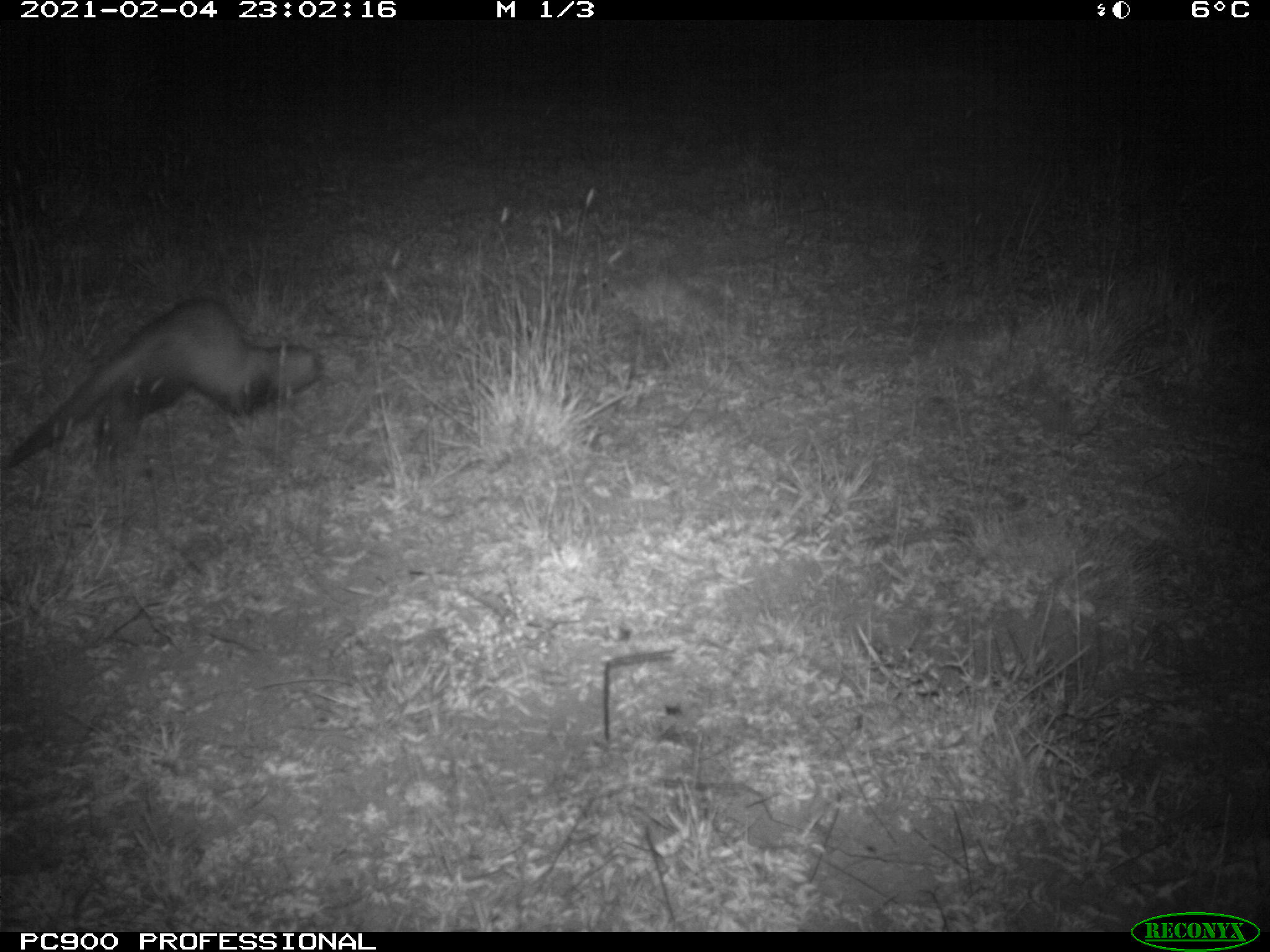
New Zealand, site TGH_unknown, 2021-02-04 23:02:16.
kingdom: Animalia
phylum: Chordata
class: Mammalia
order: Carnivora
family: Mustelidae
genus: Mustela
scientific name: Mustela furo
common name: ferret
Ferret (Mustela furo).